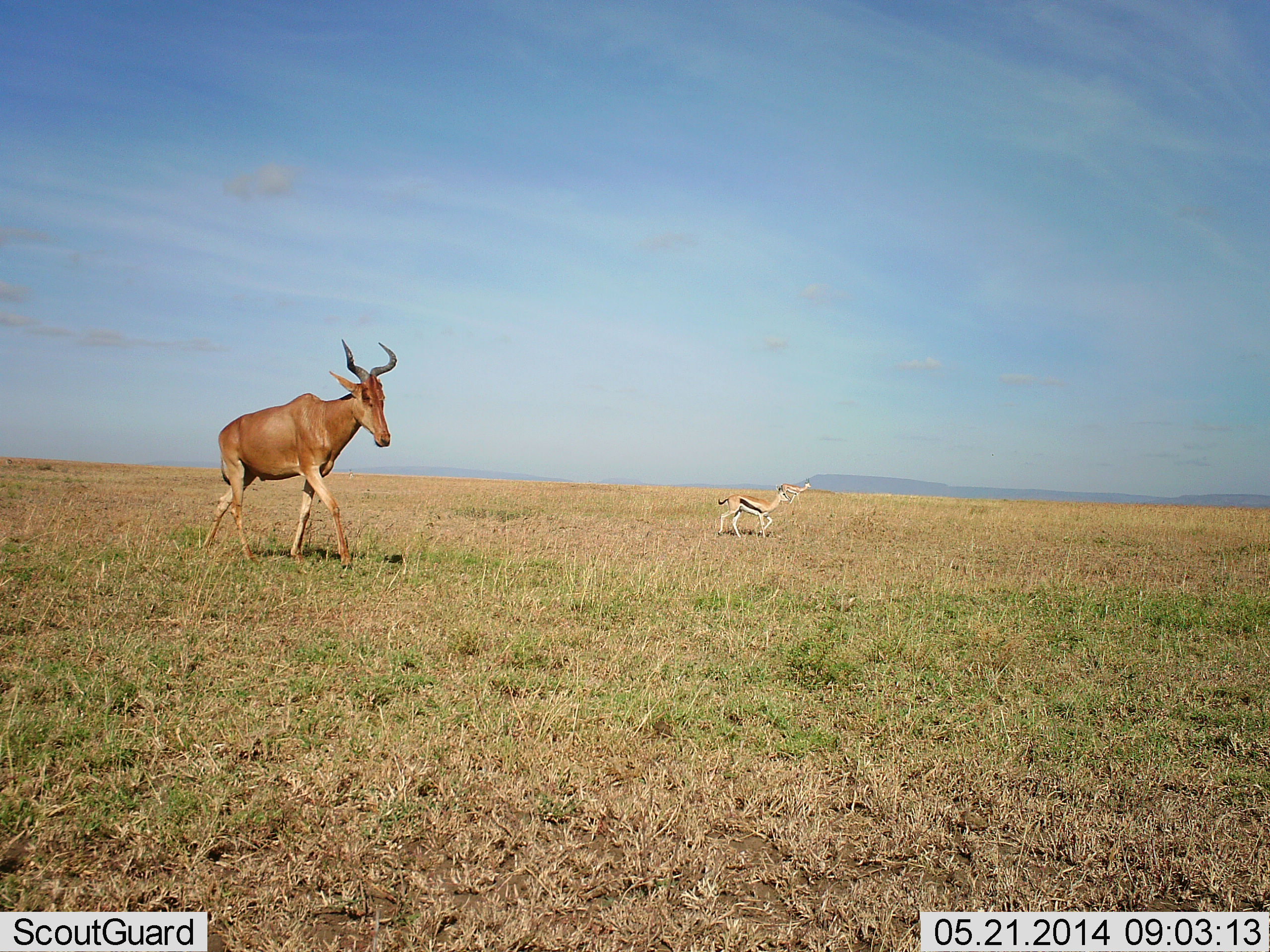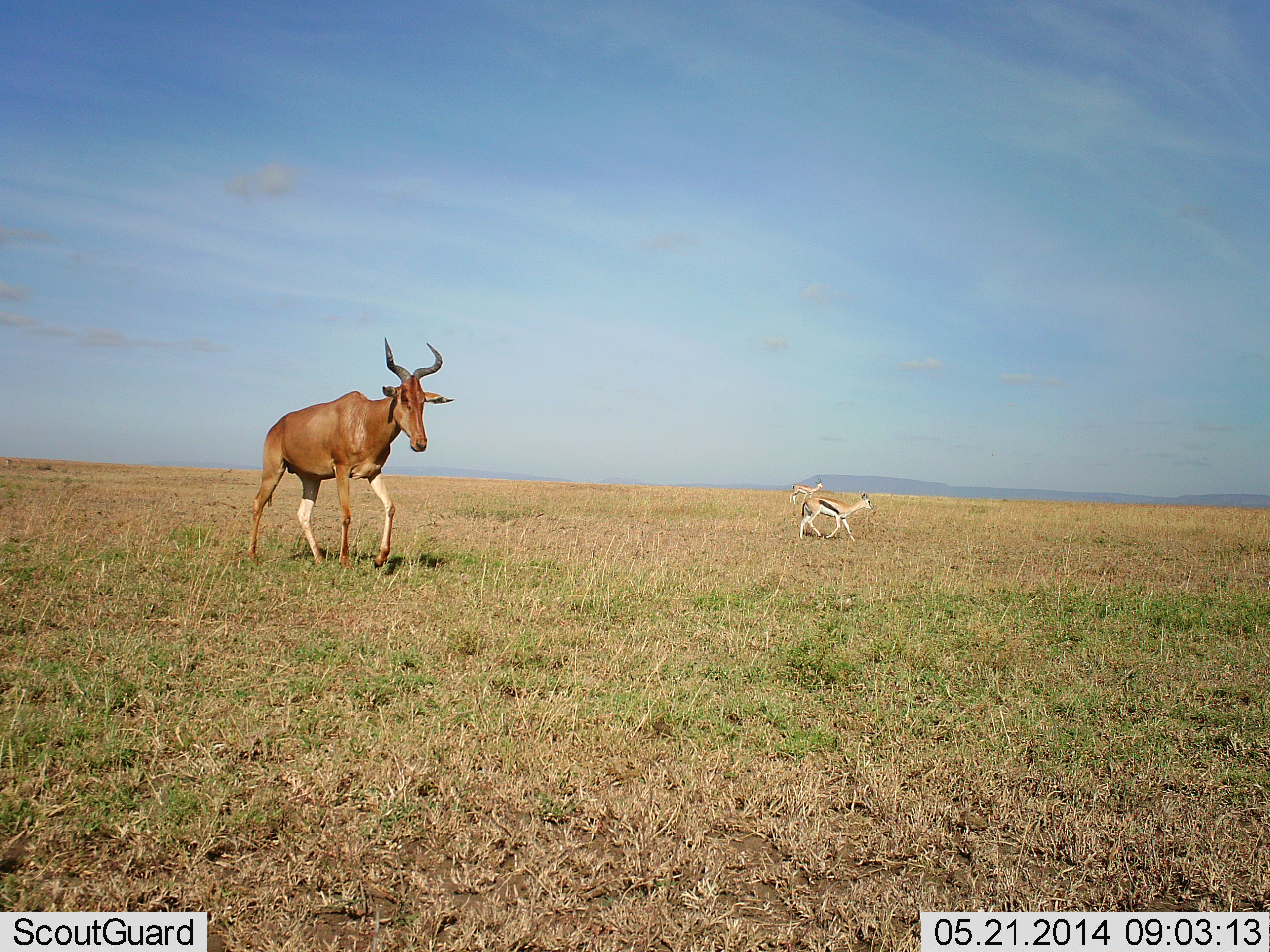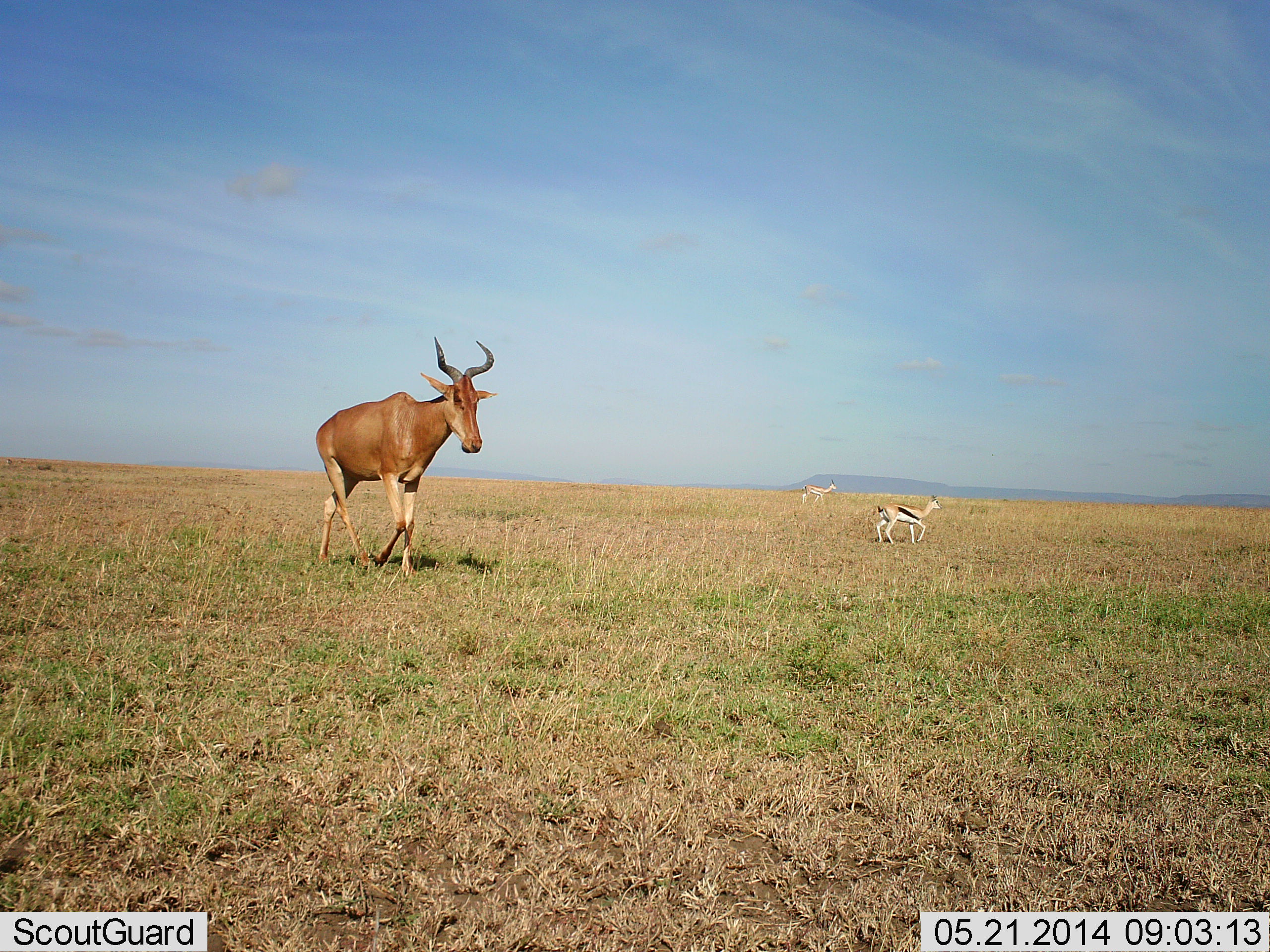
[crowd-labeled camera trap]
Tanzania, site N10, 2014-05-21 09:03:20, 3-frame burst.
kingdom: Animalia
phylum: Chordata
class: Mammalia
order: Artiodactyla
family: Bovidae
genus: Eudorcas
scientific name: Eudorcas thomsonii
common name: thomson's gazelle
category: gazellethomsons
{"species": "gazellethomsons (thomson's gazelle) (Eudorcas thomsonii)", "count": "2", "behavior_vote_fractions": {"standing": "0%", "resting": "0%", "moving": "100%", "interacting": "0%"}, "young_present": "0%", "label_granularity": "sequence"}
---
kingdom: Animalia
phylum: Chordata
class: Mammalia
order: Artiodactyla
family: Bovidae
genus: Alcelaphus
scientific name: Alcelaphus buselaphus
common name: hartebeest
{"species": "hartebeest (Alcelaphus buselaphus)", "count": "1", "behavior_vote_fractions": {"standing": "0%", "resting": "0%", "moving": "100%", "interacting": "0%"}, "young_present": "0%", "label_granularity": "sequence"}